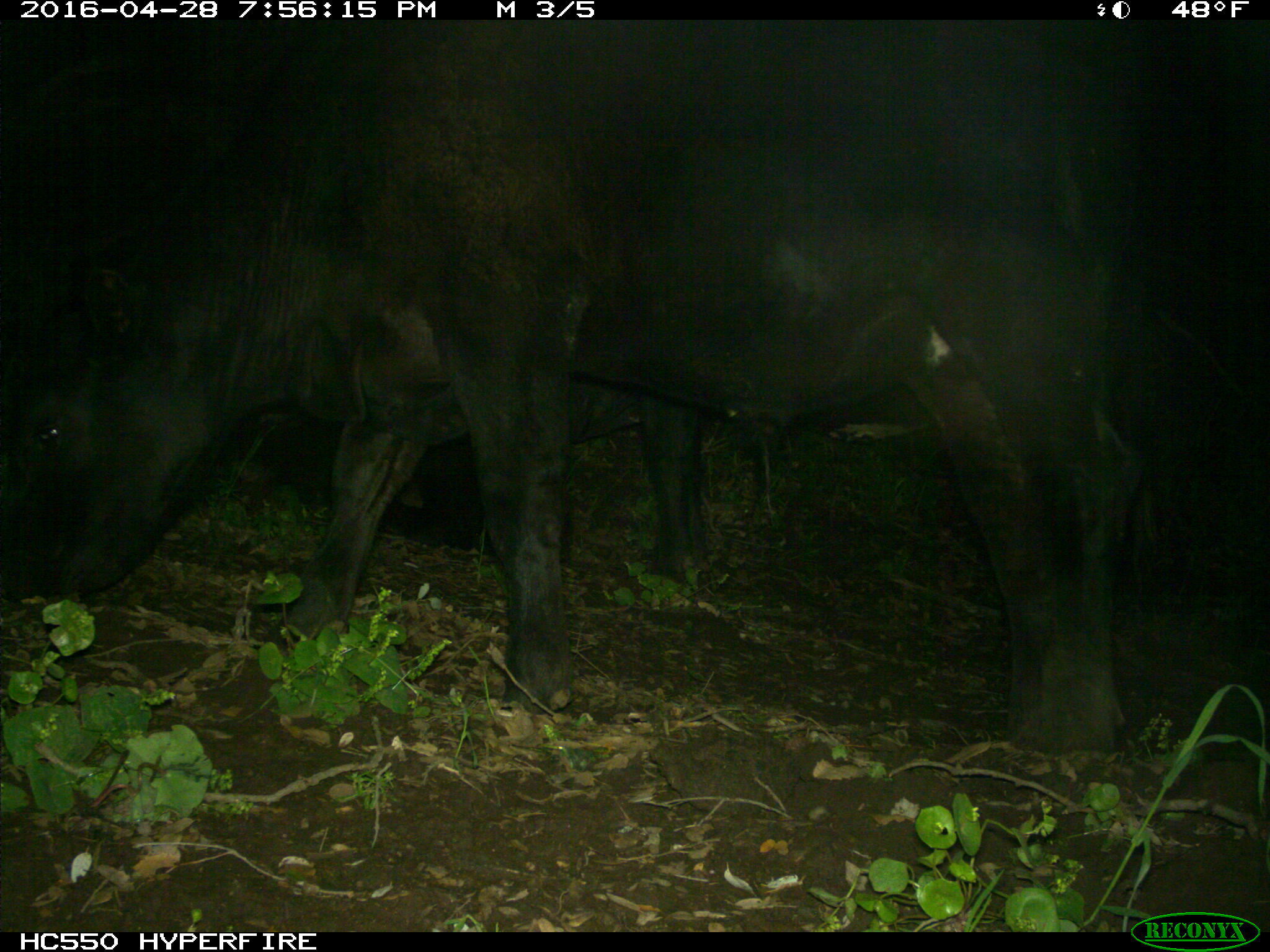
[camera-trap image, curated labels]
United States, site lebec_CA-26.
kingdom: Animalia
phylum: Chordata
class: Mammalia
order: Artiodactyla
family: Bovidae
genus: Bos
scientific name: Bos taurus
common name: domestic cow